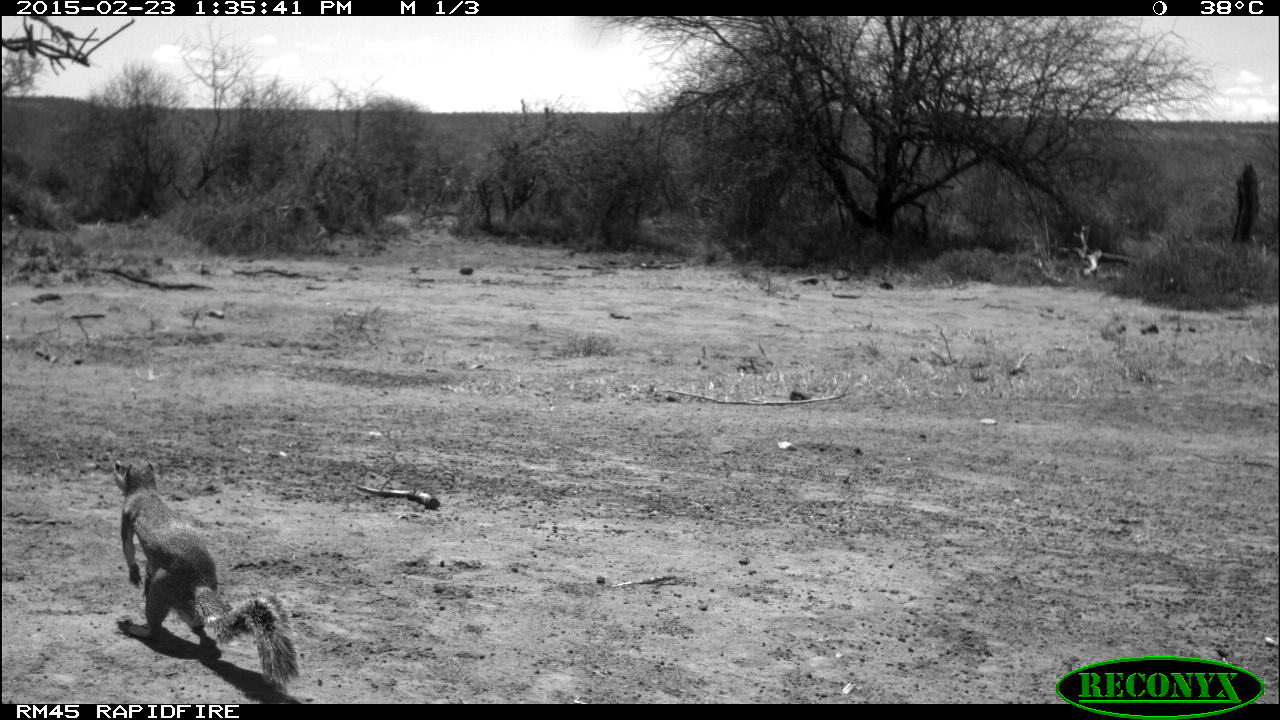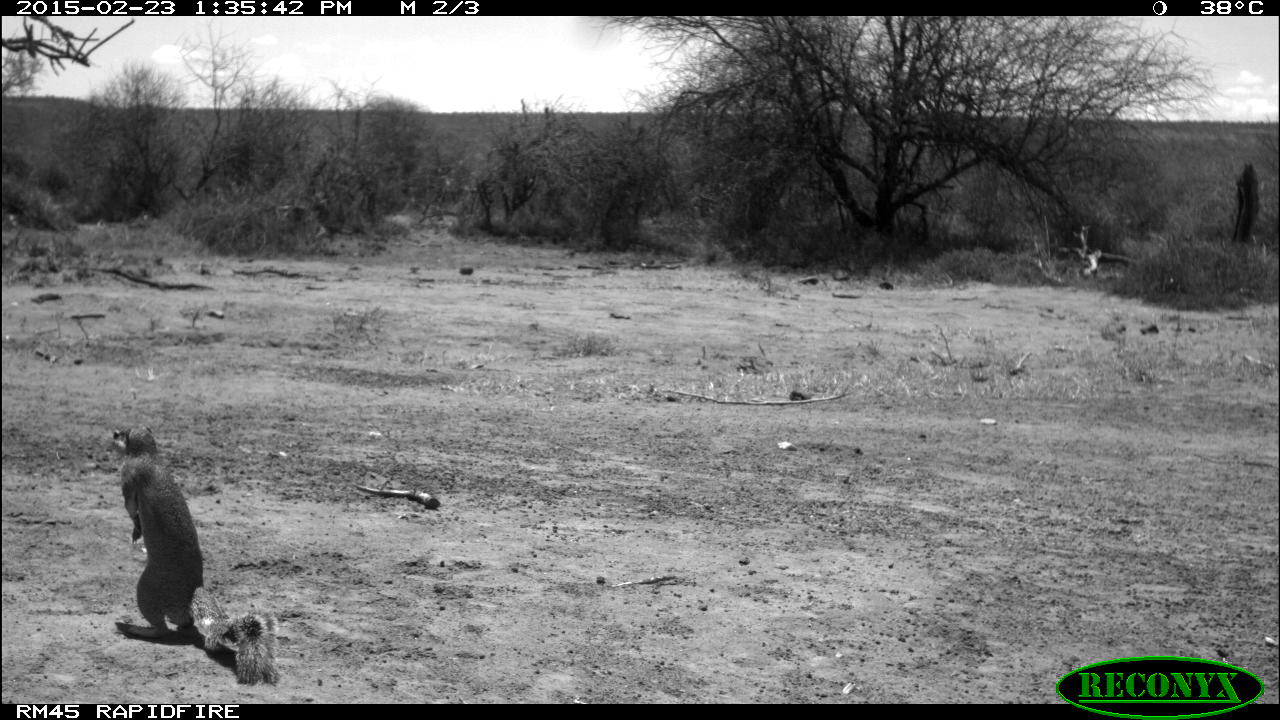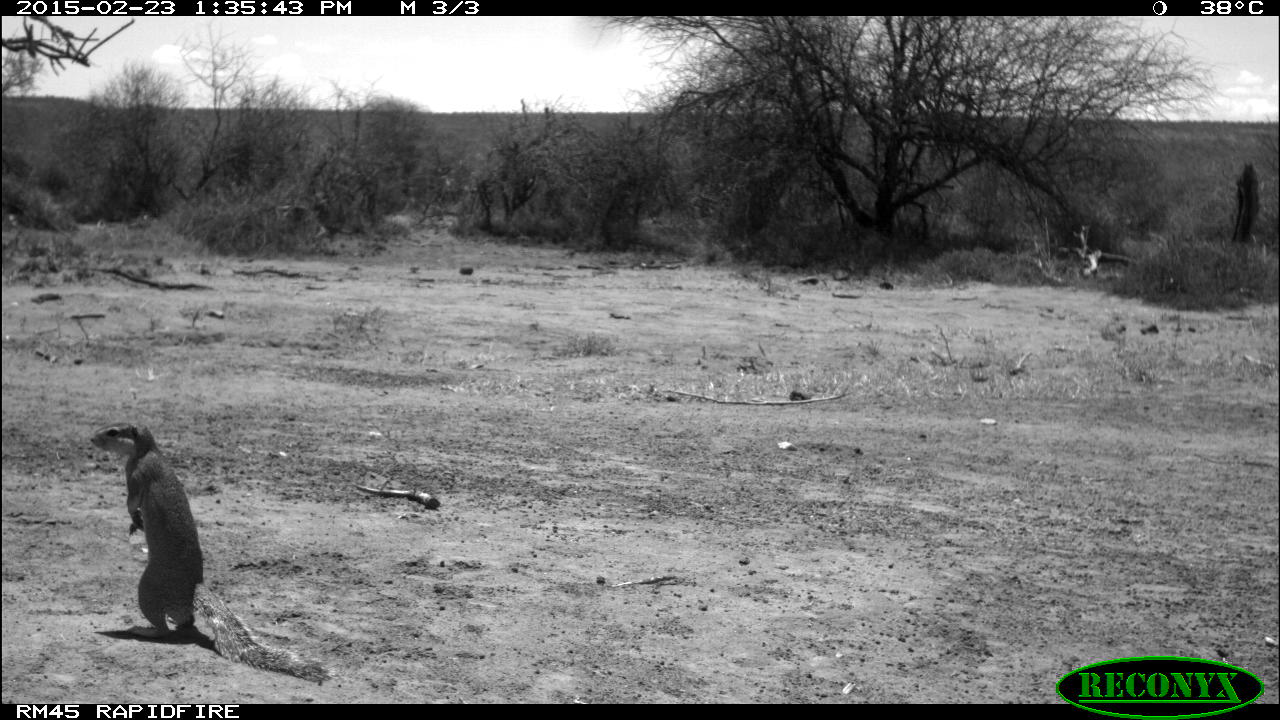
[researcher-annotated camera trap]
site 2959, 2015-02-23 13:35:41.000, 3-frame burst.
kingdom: Animalia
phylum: Chordata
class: Mammalia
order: Rodentia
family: Sciuridae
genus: Xerus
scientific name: Xerus rutilus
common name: unstriped ground squirrel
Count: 1.